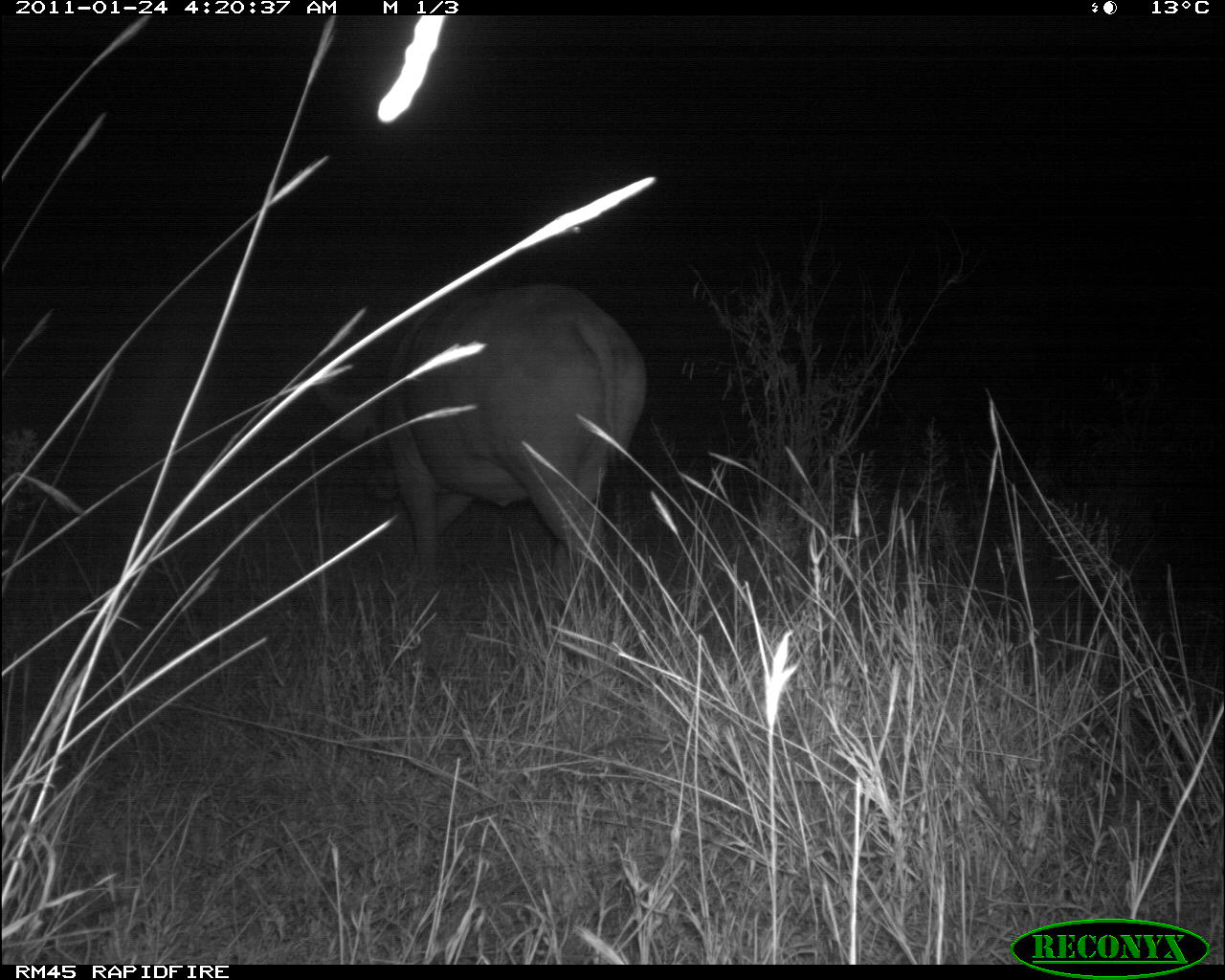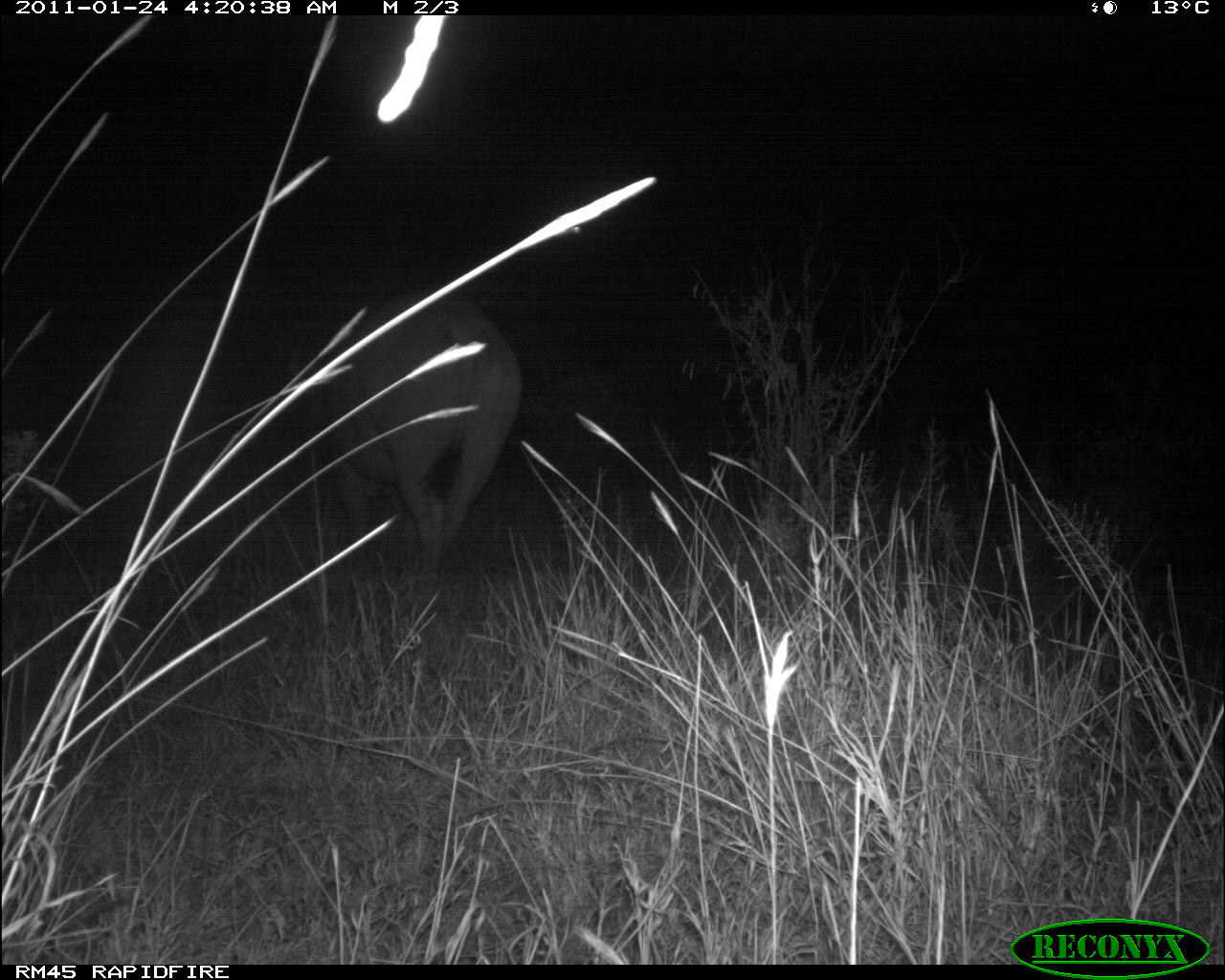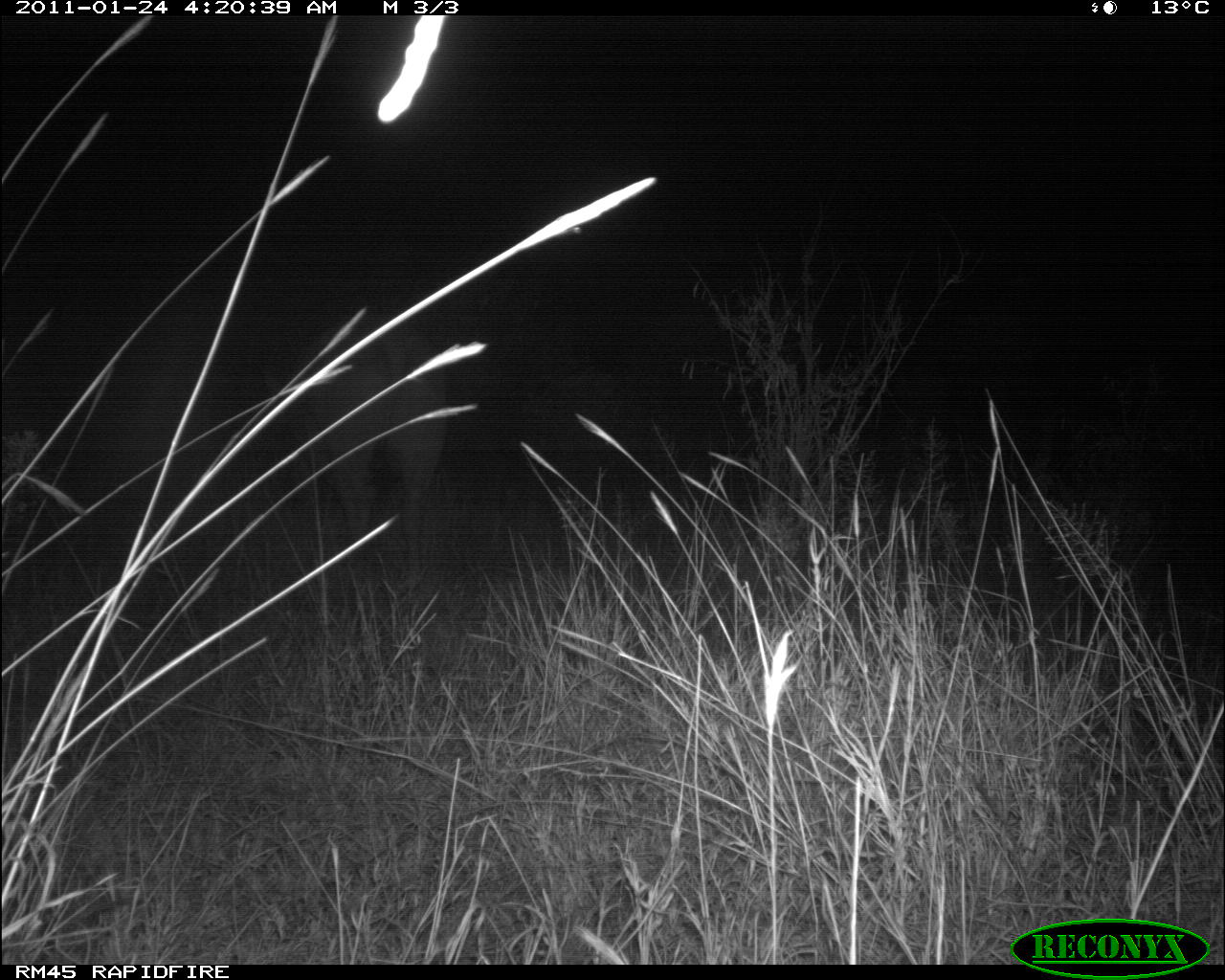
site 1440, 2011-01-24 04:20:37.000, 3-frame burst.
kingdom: Animalia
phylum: Chordata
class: Mammalia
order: Artiodactyla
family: Bovidae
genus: Syncerus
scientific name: Syncerus caffer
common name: african buffalo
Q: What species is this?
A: Syncerus caffer (african buffalo).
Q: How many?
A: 1.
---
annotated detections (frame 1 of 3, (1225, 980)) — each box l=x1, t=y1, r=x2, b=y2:
syncerus caffer: l=310, t=279, r=650, b=619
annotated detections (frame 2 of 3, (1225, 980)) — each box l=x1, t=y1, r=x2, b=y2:
syncerus caffer: l=283, t=281, r=524, b=588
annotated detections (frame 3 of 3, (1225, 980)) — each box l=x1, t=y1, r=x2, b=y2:
syncerus caffer: l=270, t=306, r=452, b=574